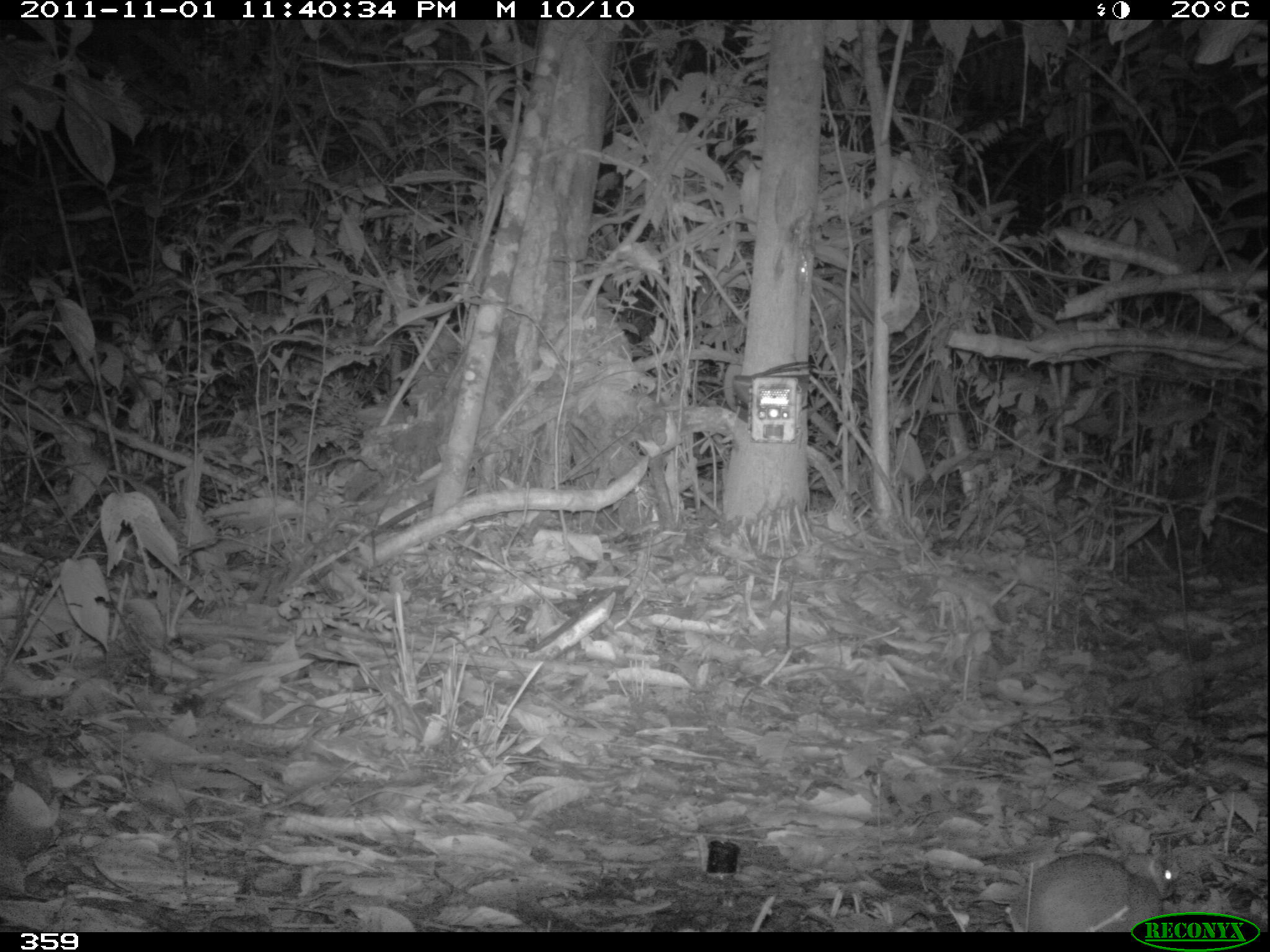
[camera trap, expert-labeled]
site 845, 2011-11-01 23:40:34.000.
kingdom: Animalia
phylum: Chordata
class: Mammalia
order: Rodentia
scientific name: Rodentia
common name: rodents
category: unknown rodent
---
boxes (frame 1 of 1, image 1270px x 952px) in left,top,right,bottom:
unknown rodent: 1004,850,1177,932